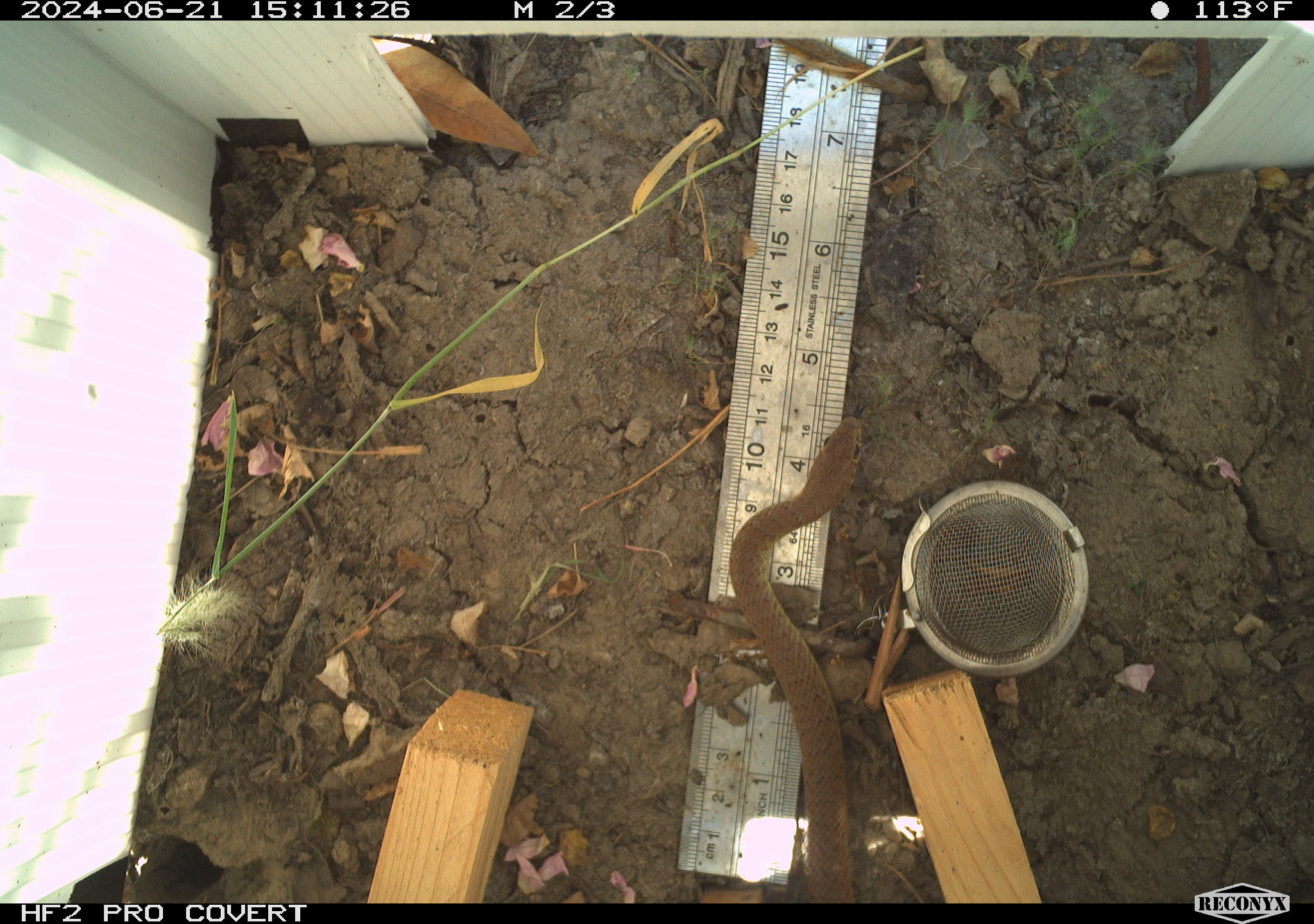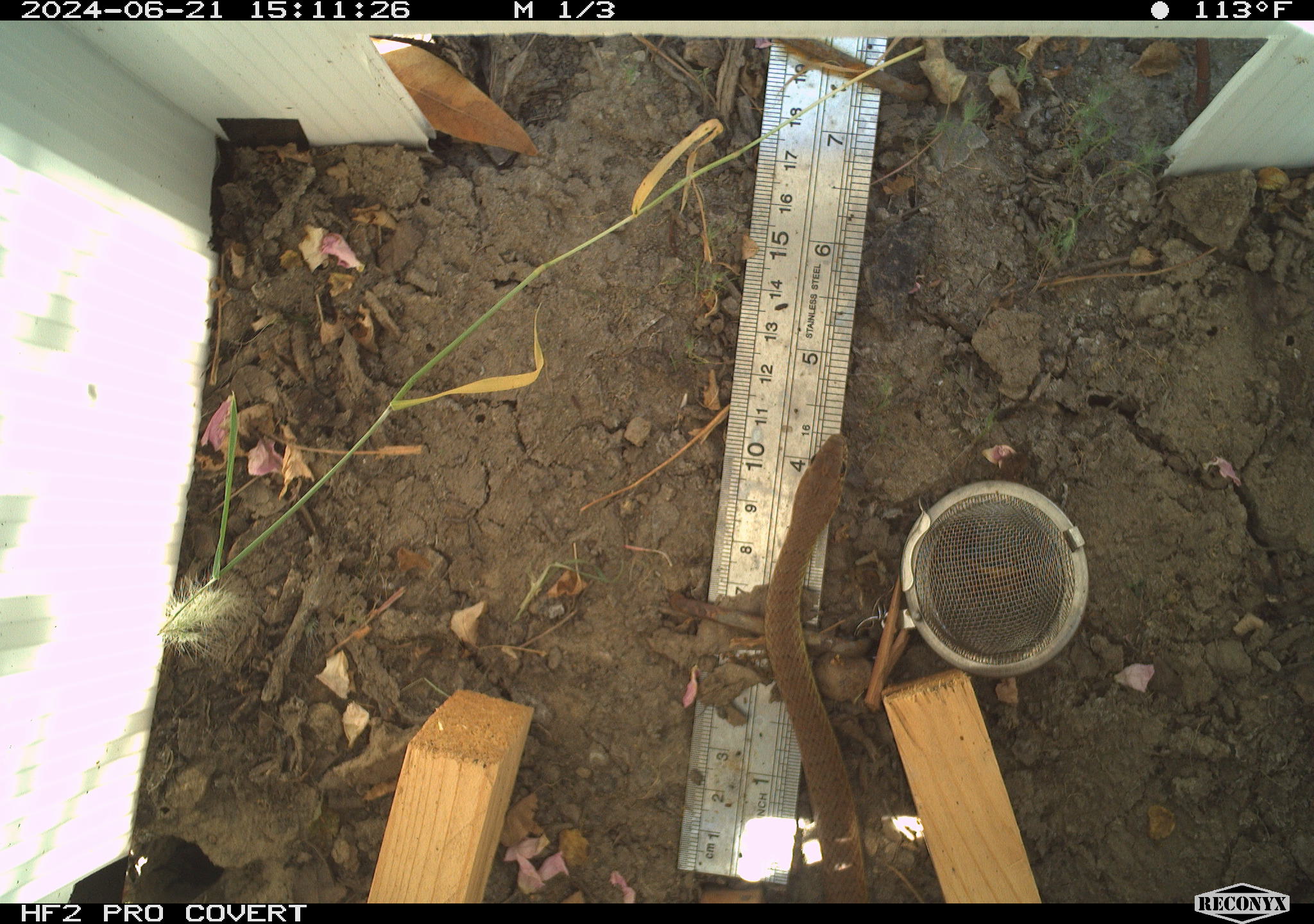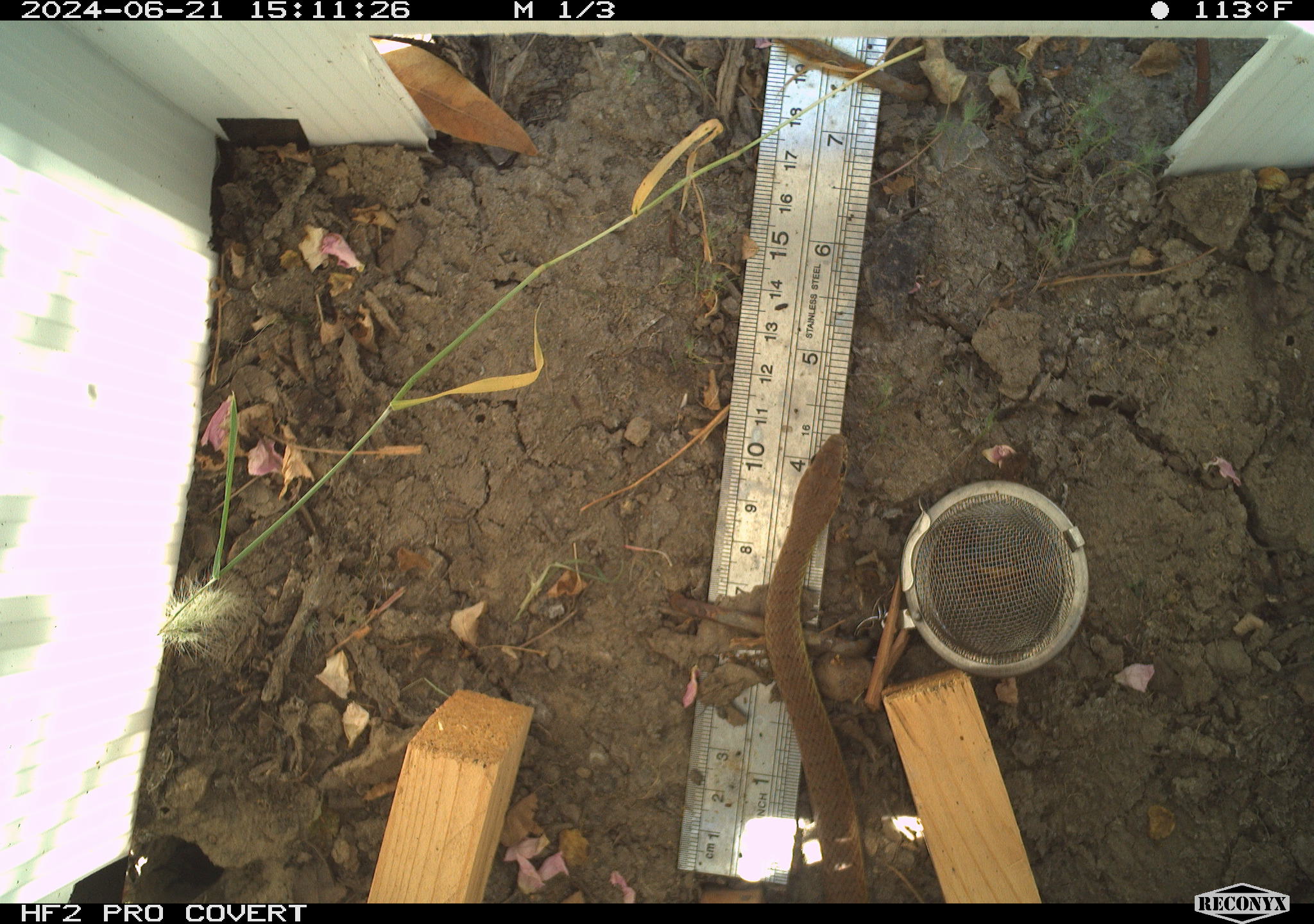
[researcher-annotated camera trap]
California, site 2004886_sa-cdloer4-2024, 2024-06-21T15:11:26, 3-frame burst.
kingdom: Animalia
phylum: Chordata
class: Reptilia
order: Squamata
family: Colubridae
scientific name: Colubridae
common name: colubrid snakes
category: colubridae family